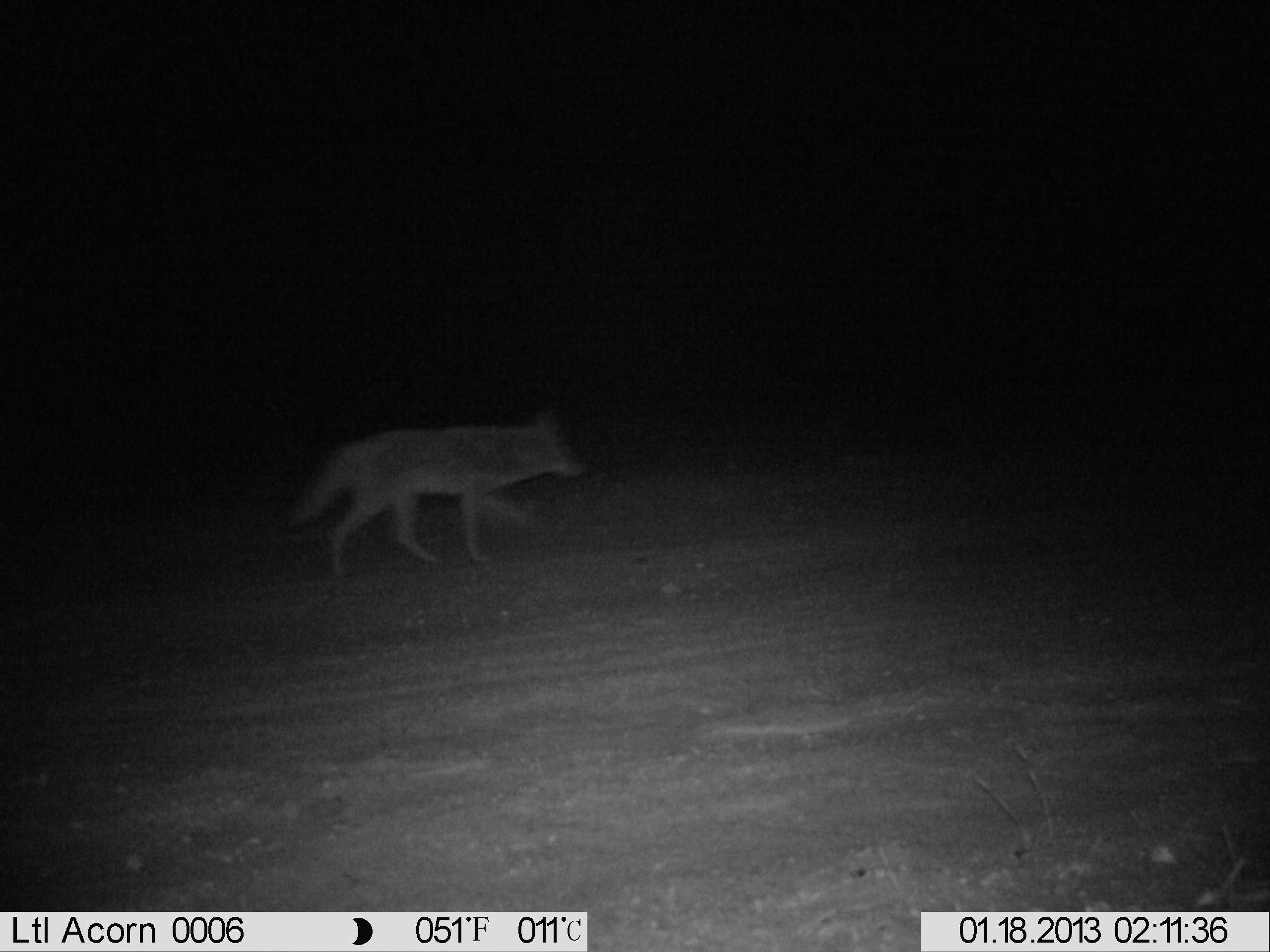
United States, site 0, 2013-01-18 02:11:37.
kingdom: Animalia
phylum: Chordata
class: Mammalia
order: Carnivora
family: Canidae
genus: Canis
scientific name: Canis latrans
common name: coyote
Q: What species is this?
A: Coyote (Canis latrans).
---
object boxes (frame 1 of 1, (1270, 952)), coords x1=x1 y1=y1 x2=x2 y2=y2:
coyote: x1=278 y1=400 x2=589 y2=581